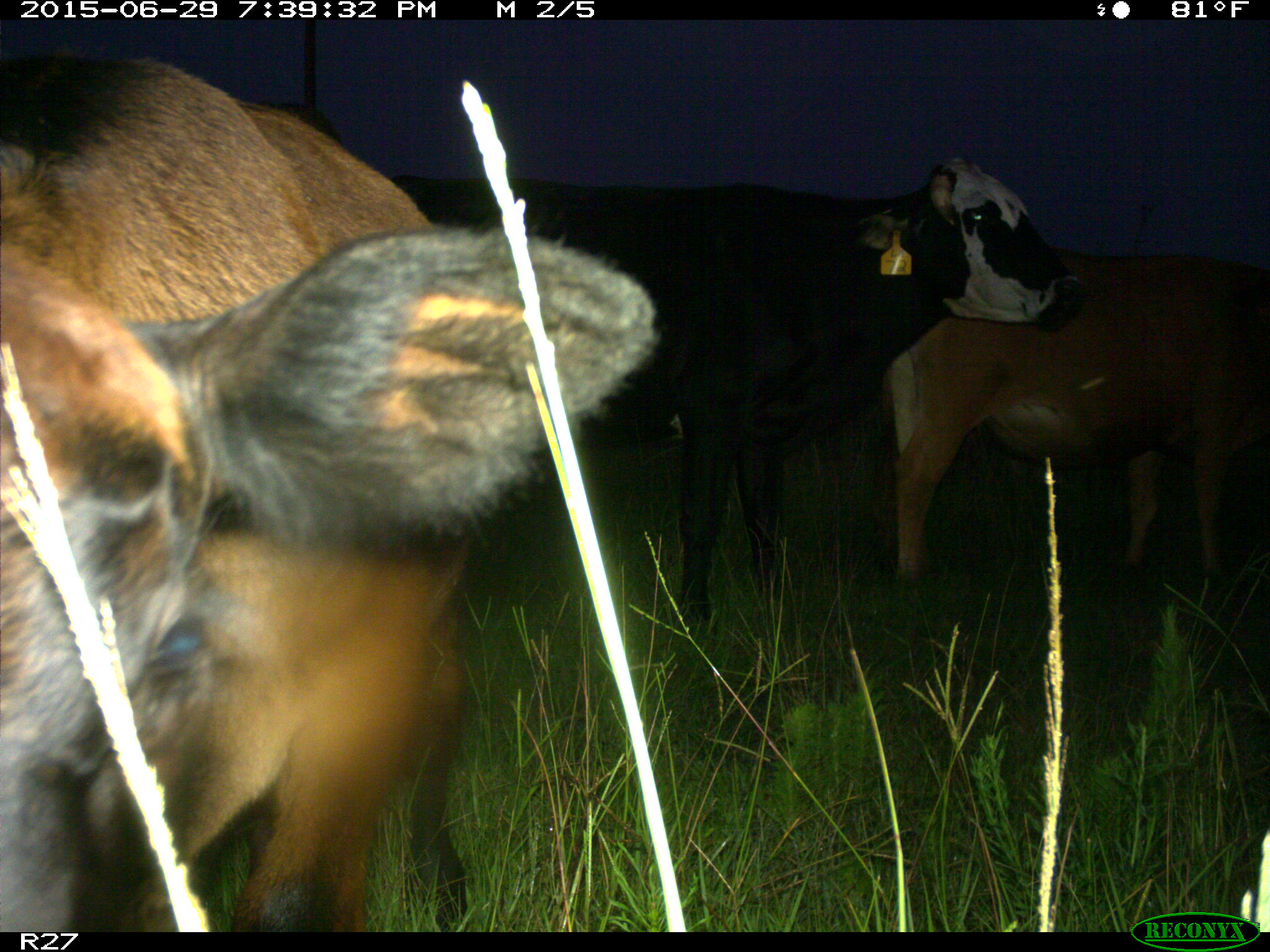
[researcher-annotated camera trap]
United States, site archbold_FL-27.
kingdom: Animalia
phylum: Chordata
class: Mammalia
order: Artiodactyla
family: Bovidae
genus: Bos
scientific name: Bos taurus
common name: domestic cow